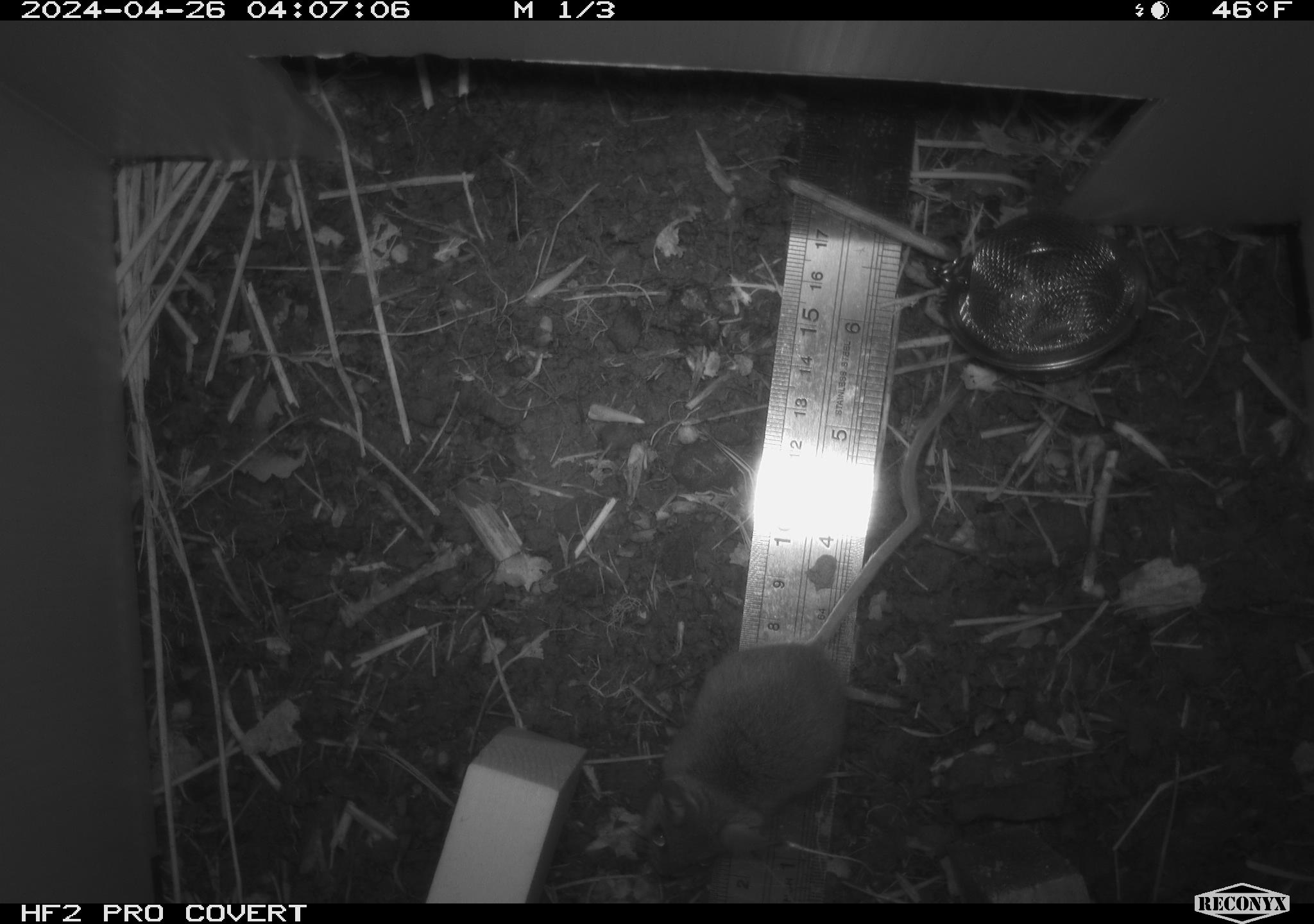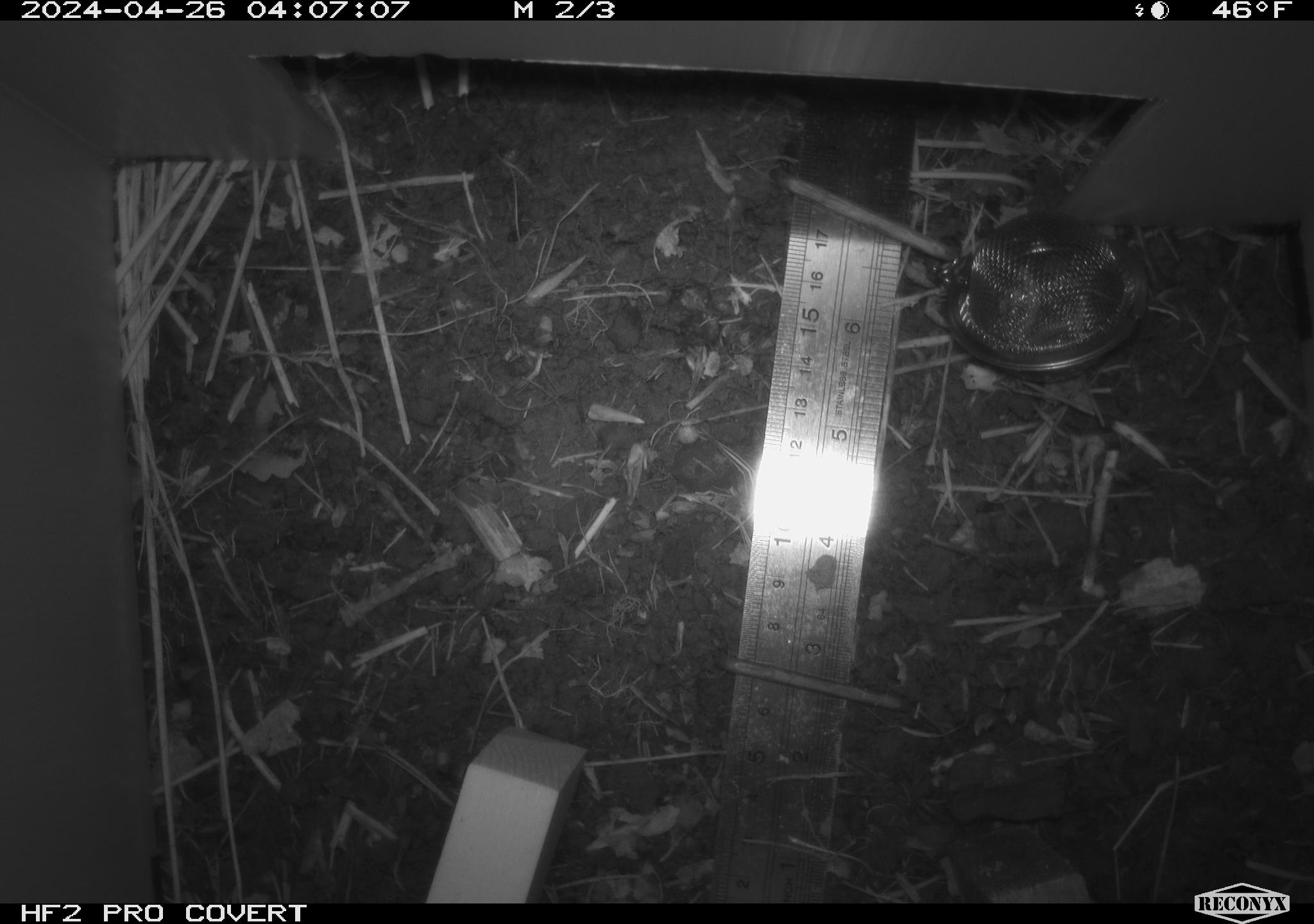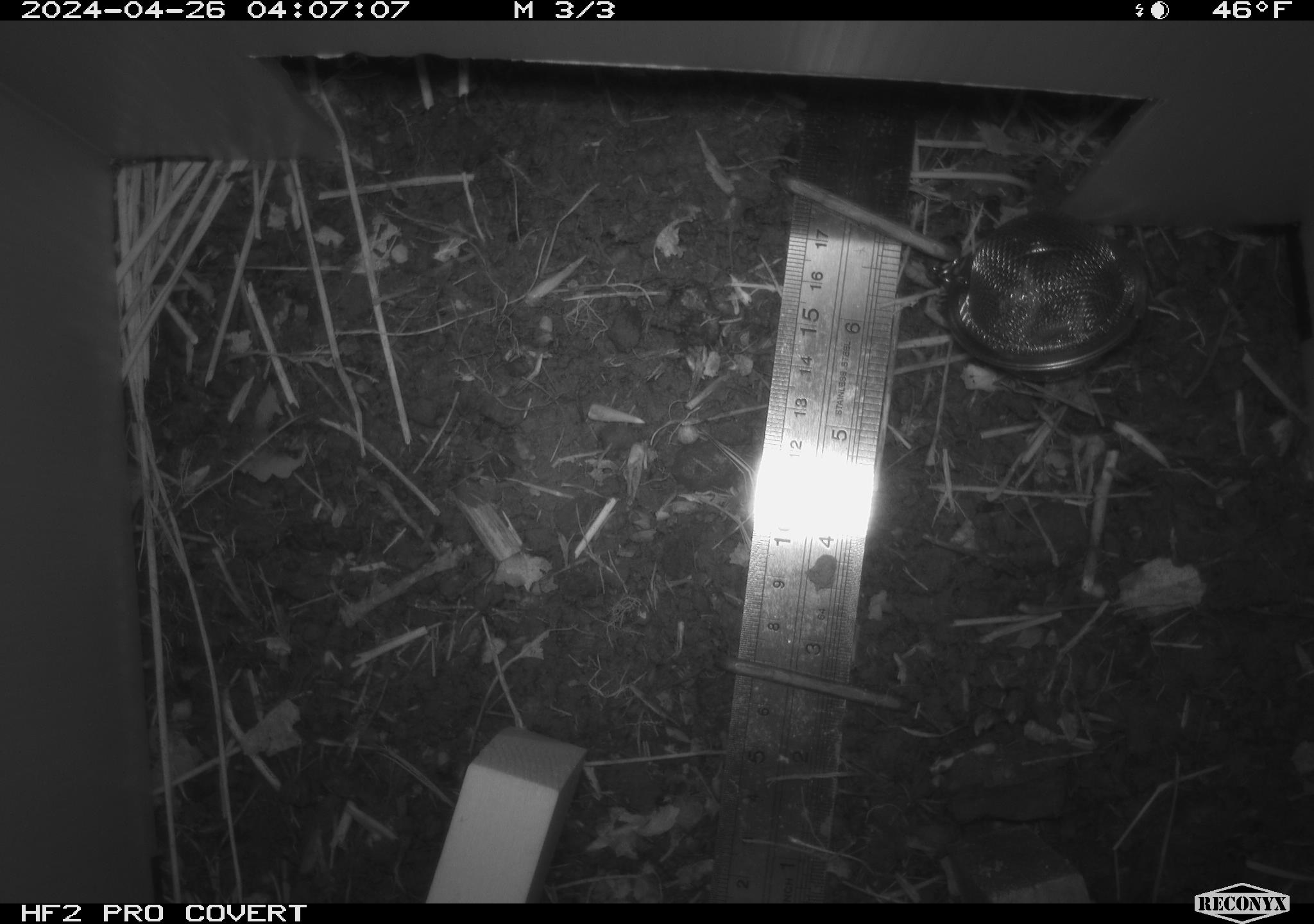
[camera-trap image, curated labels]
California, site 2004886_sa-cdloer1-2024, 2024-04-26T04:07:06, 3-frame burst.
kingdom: Animalia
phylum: Chordata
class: Mammalia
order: Rodentia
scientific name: Rodentia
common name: mouse species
Mouse species (Rodentia).